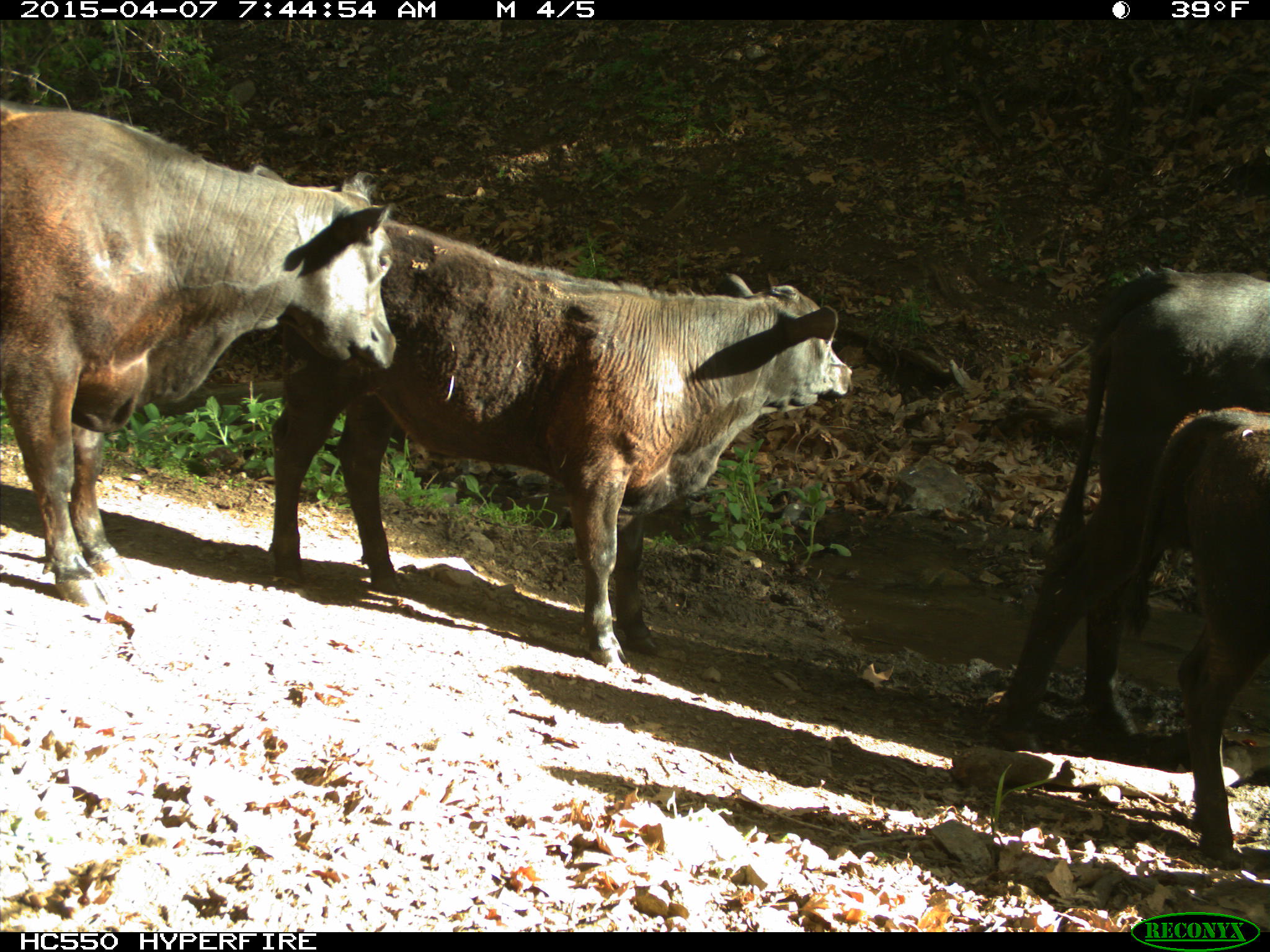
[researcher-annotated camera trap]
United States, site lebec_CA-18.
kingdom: Animalia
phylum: Chordata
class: Mammalia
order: Artiodactyla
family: Bovidae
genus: Bos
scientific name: Bos taurus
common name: domestic cow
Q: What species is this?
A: Bos taurus (domestic cow).